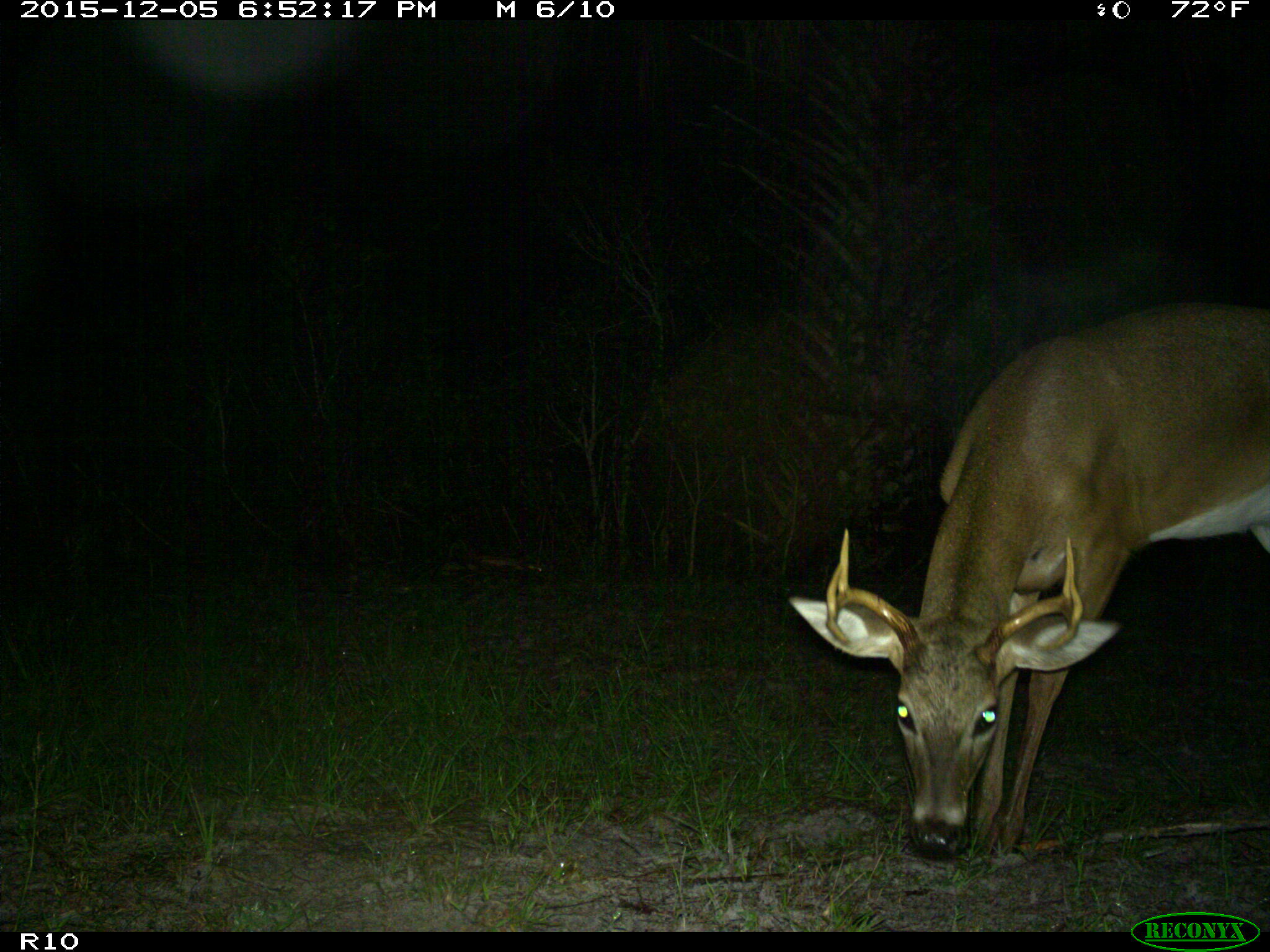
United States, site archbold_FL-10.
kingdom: Animalia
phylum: Chordata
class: Mammalia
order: Artiodactyla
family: Cervidae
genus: Odocoileus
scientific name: Odocoileus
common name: deer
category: unidentified deer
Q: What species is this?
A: Unidentified deer (deer) (Odocoileus).